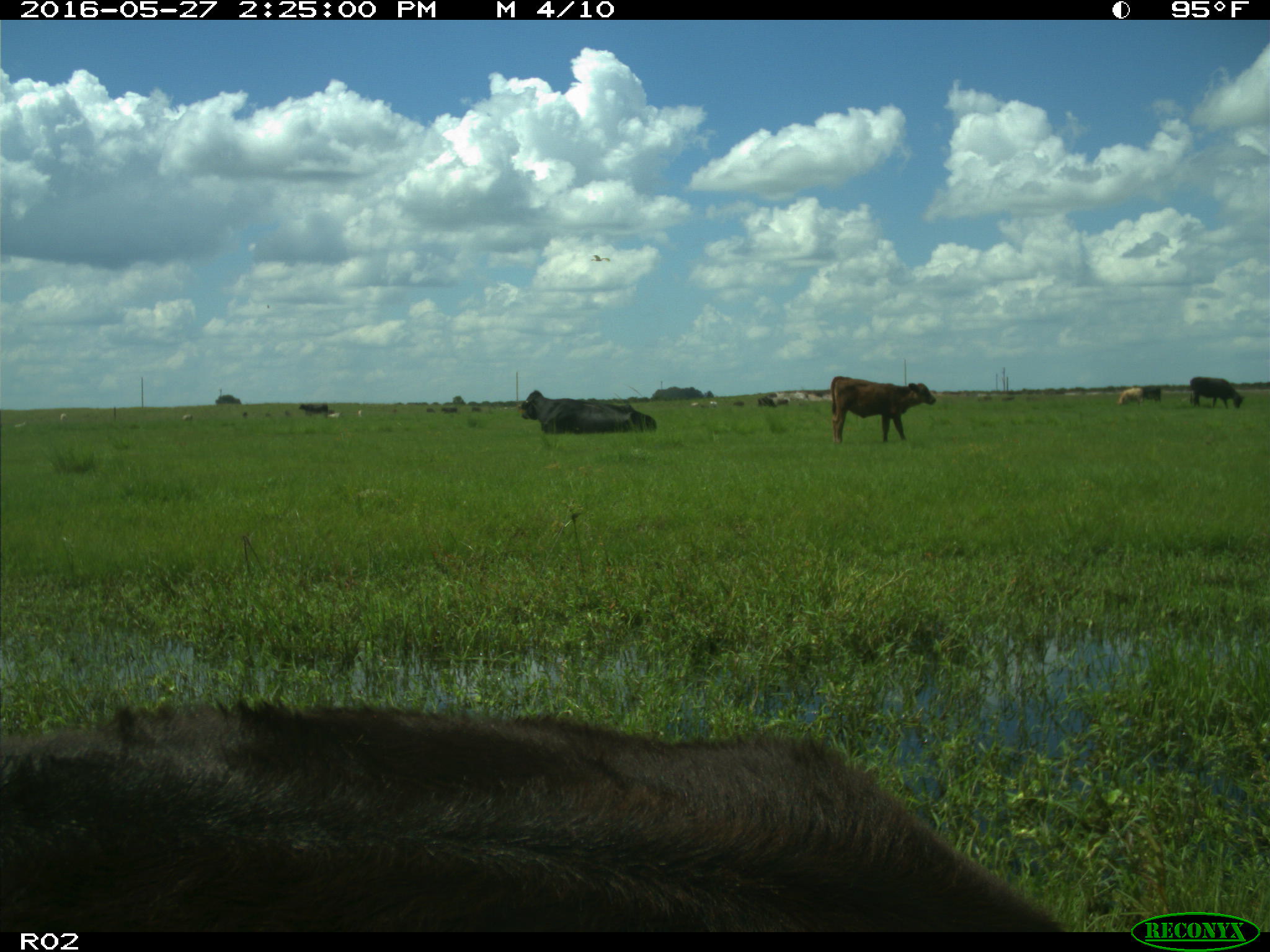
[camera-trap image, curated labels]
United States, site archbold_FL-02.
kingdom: Animalia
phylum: Chordata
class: Mammalia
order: Artiodactyla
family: Bovidae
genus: Bos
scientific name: Bos taurus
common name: domestic cow